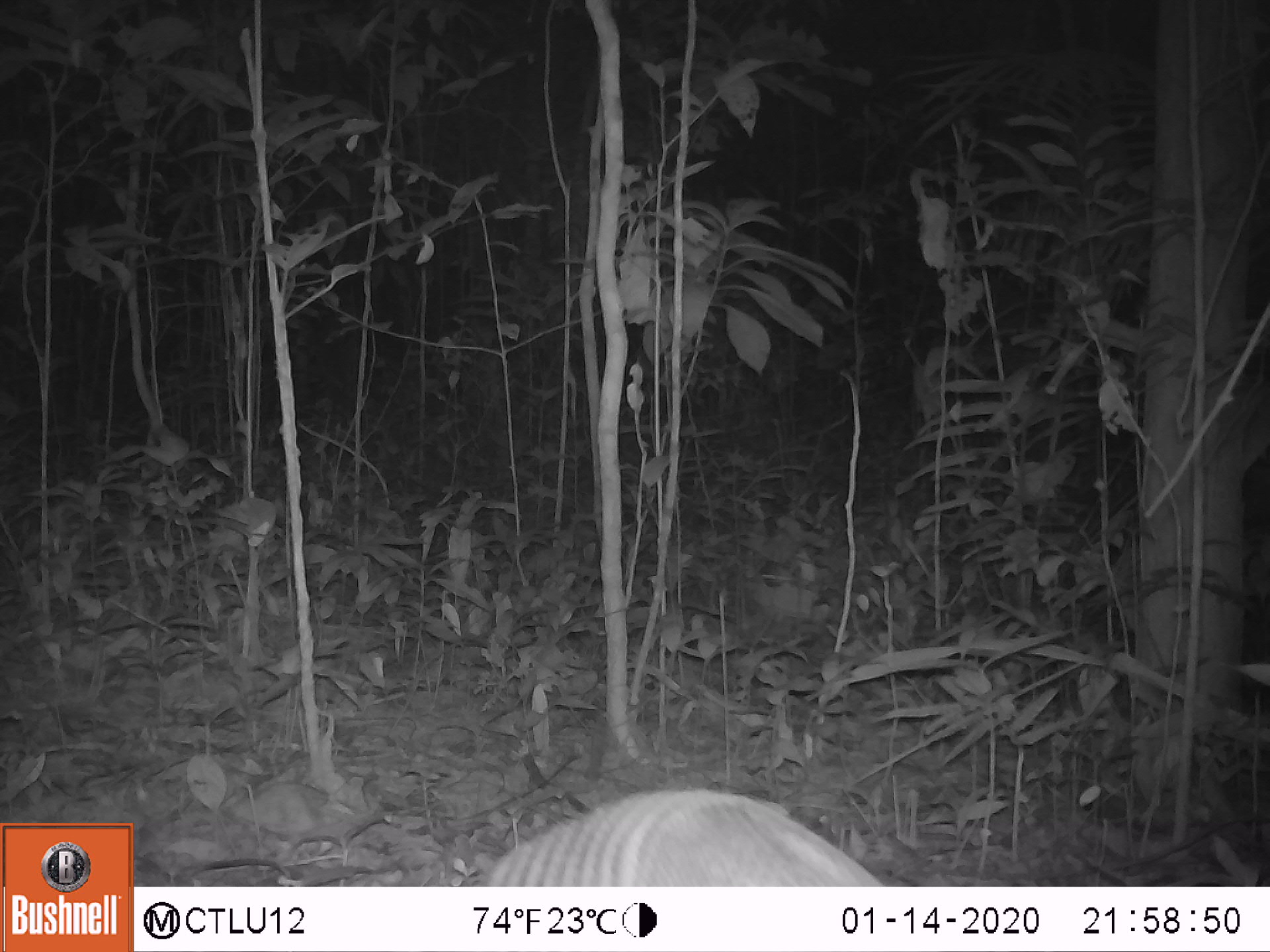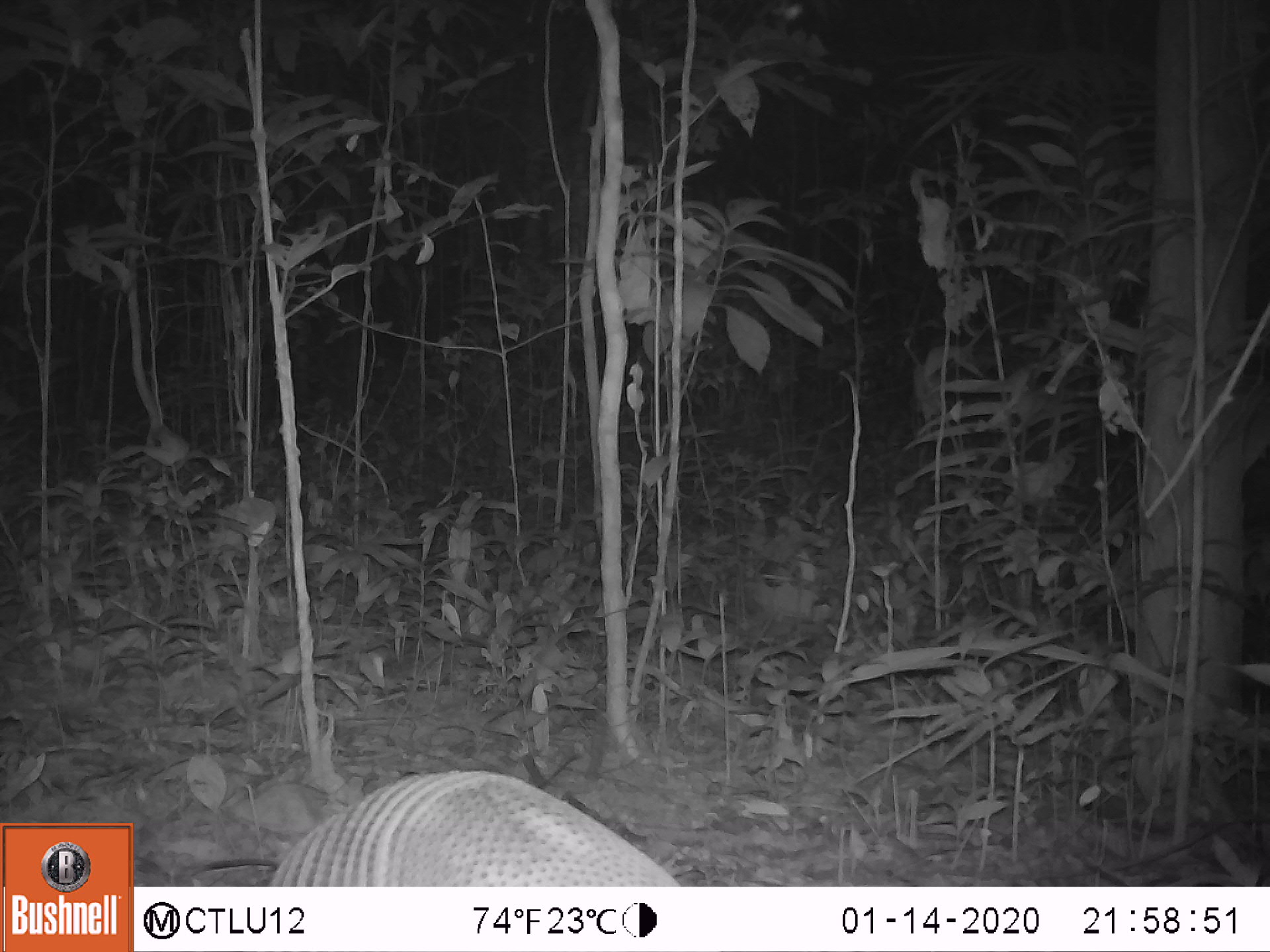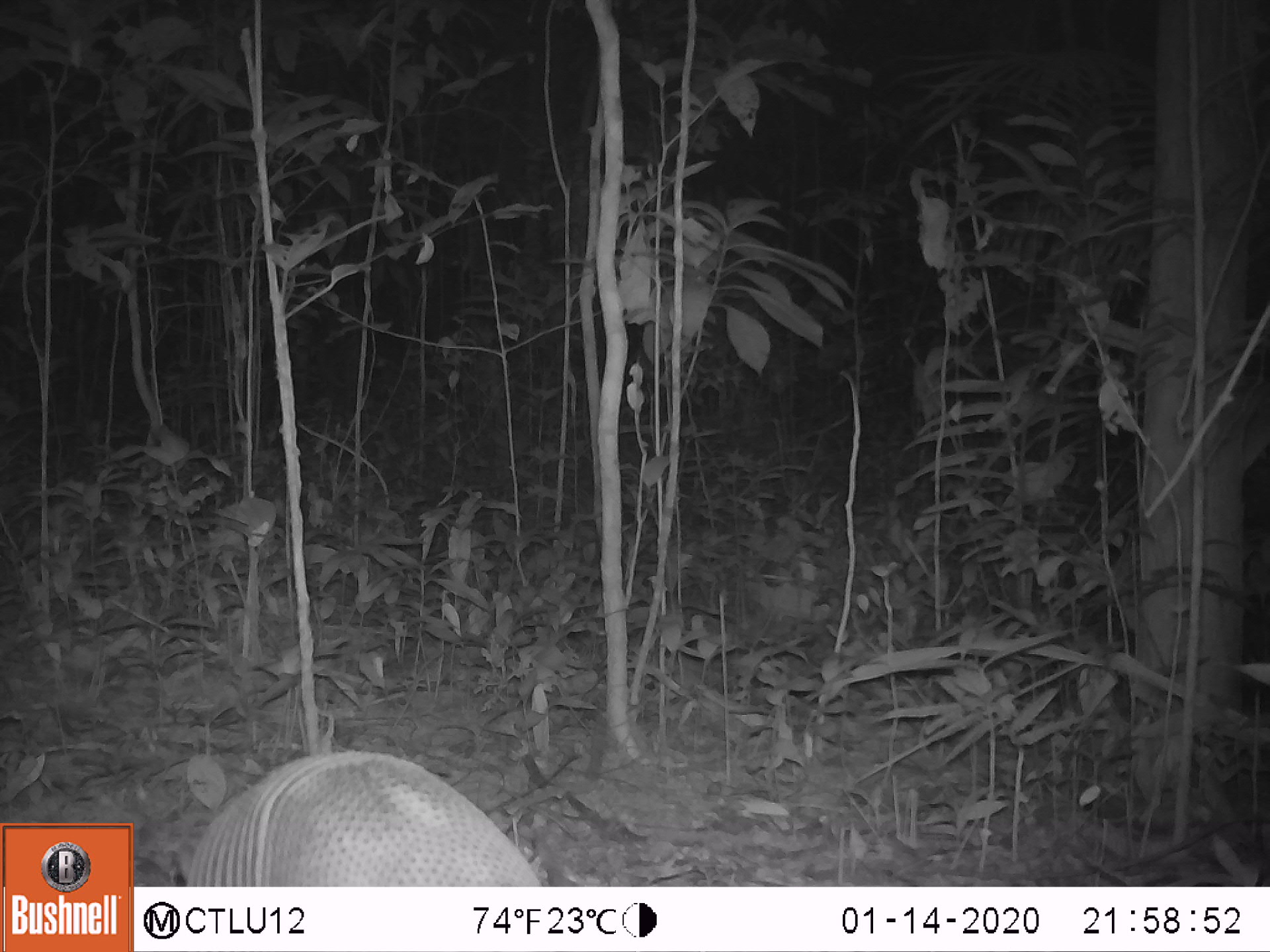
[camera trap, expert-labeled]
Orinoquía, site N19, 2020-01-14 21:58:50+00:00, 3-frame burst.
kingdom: Animalia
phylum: Chordata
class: Mammalia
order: Cingulata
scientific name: Cingulata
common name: armadillo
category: unknown armadillo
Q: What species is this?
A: Unknown armadillo (armadillo) (Cingulata).